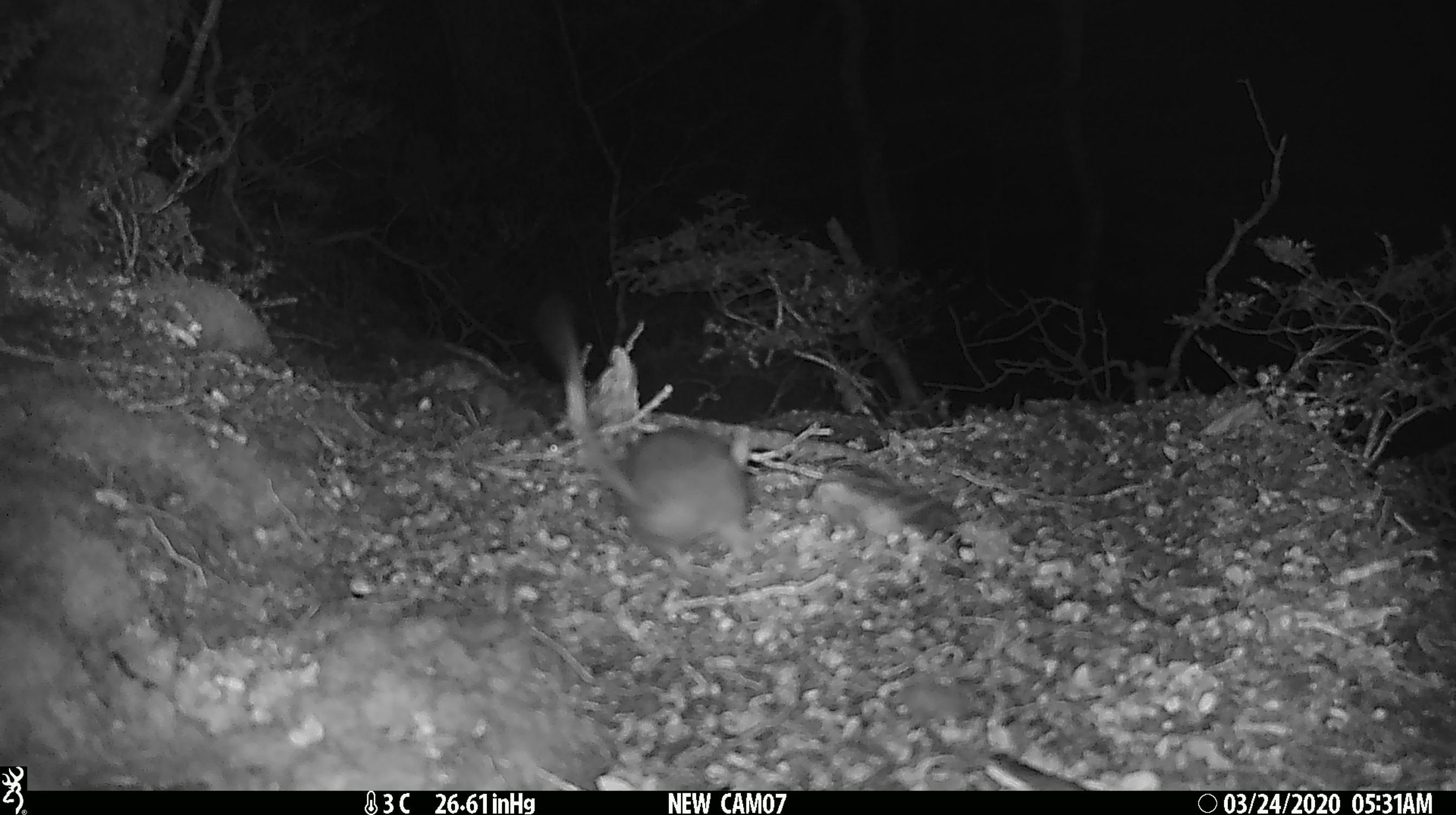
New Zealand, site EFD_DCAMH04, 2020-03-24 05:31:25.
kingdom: Animalia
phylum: Chordata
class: Mammalia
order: Rodentia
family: Muridae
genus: Rattus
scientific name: Rattus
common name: rat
Rat (Rattus).